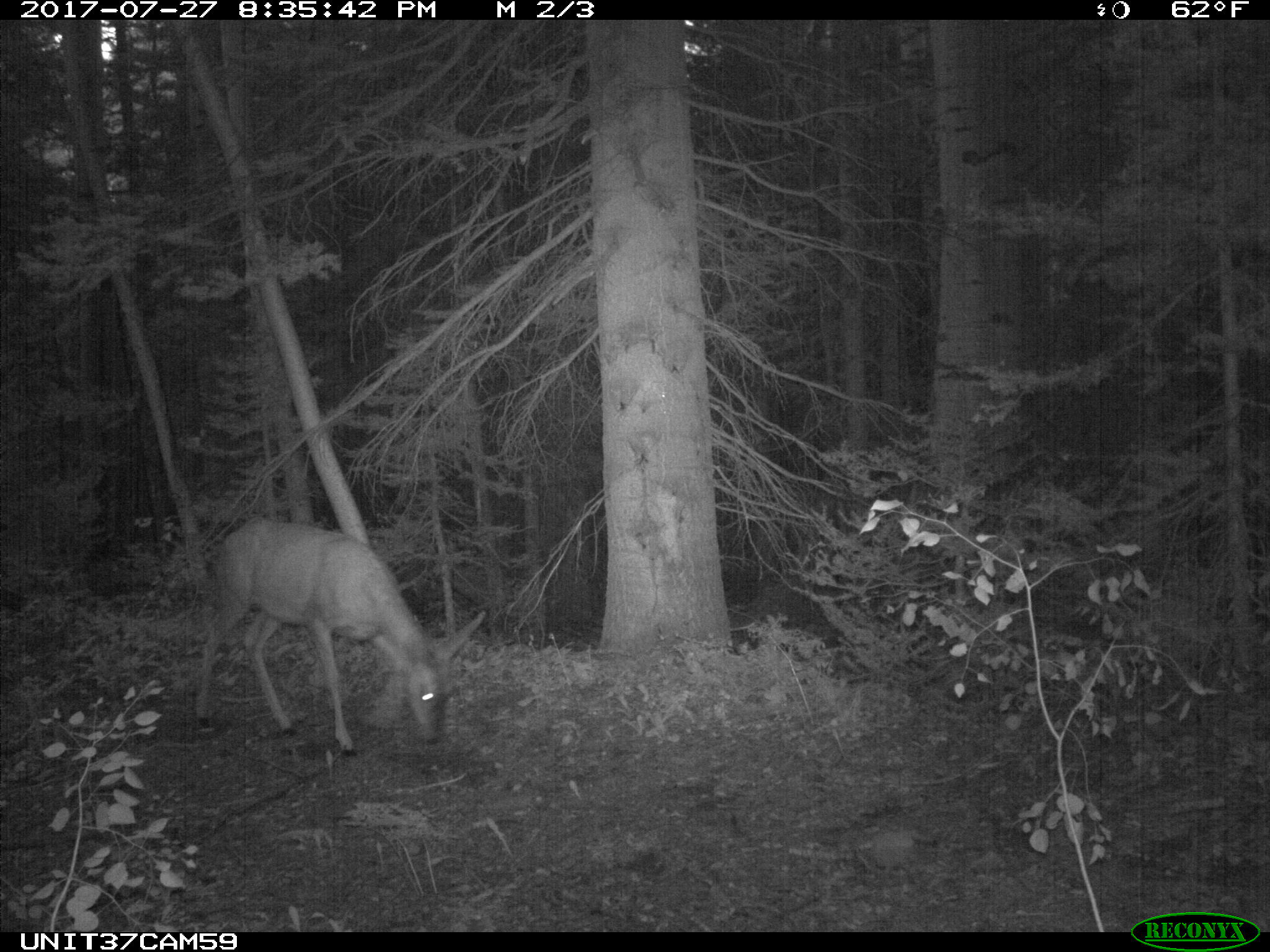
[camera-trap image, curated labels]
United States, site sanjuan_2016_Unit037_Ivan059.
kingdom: Animalia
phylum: Chordata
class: Mammalia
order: Artiodactyla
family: Cervidae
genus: Odocoileus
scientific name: Odocoileus hemionus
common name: mule deer